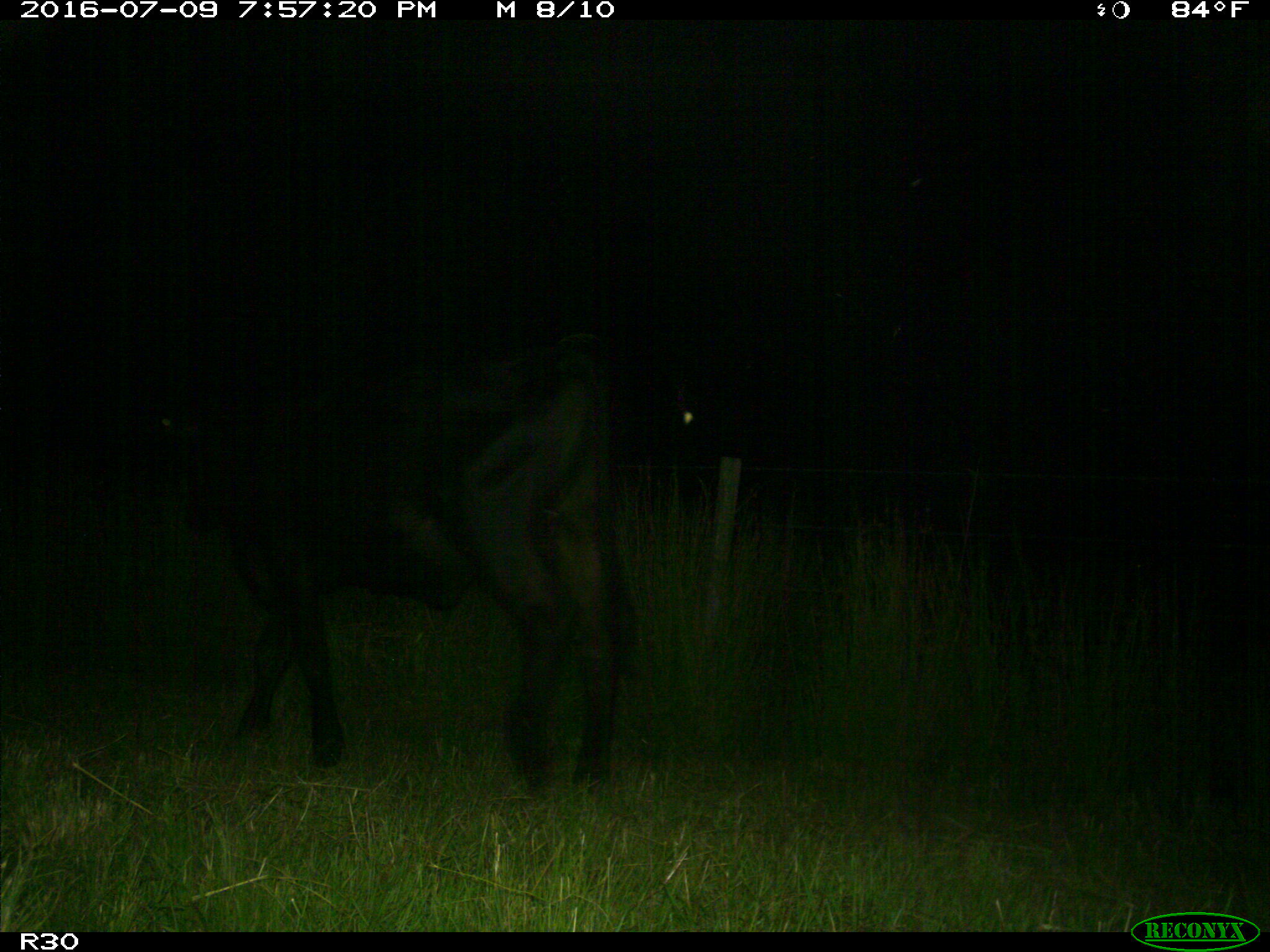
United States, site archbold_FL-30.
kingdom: Animalia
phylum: Chordata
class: Mammalia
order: Artiodactyla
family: Bovidae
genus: Bos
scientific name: Bos taurus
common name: domestic cow